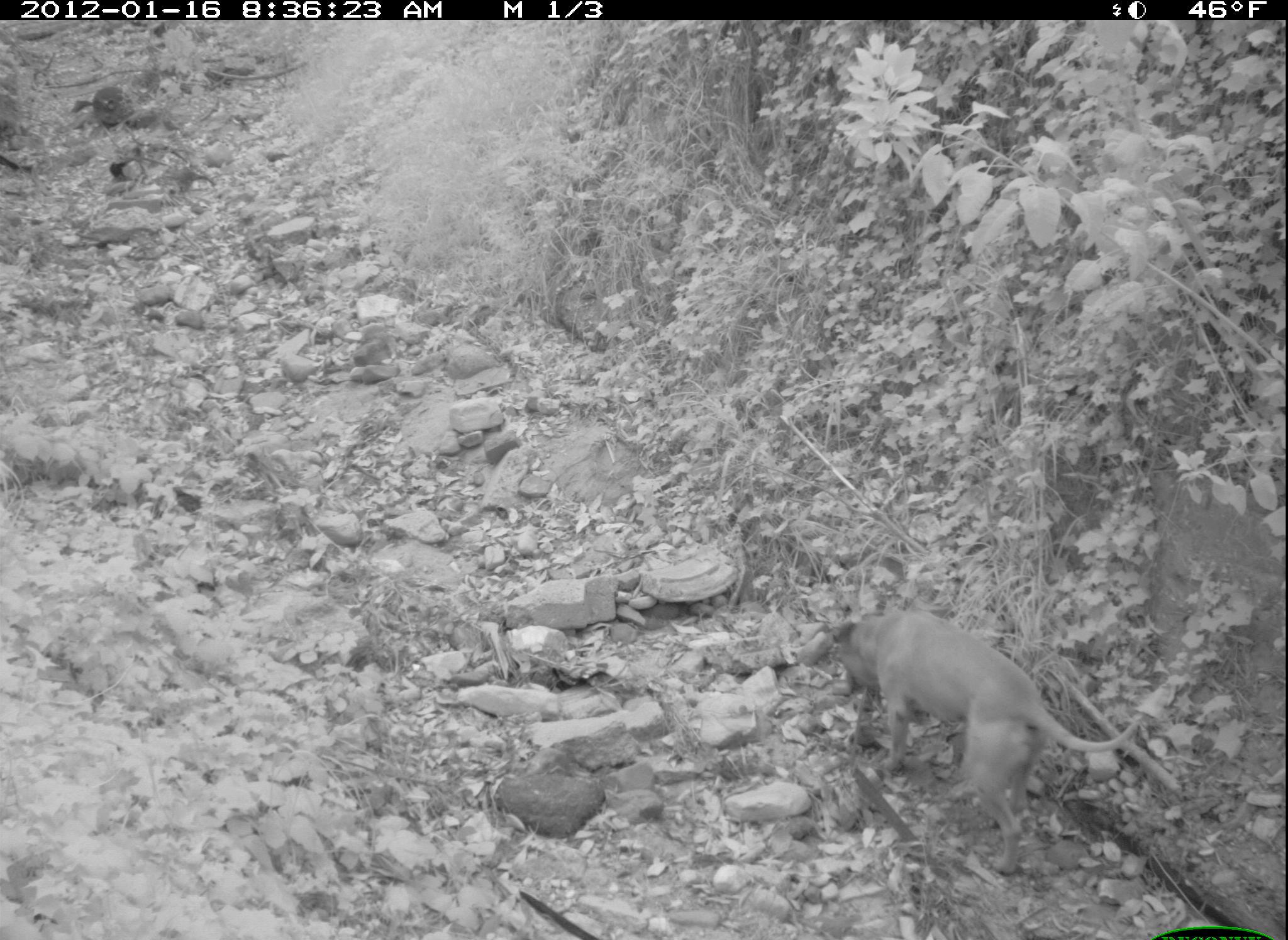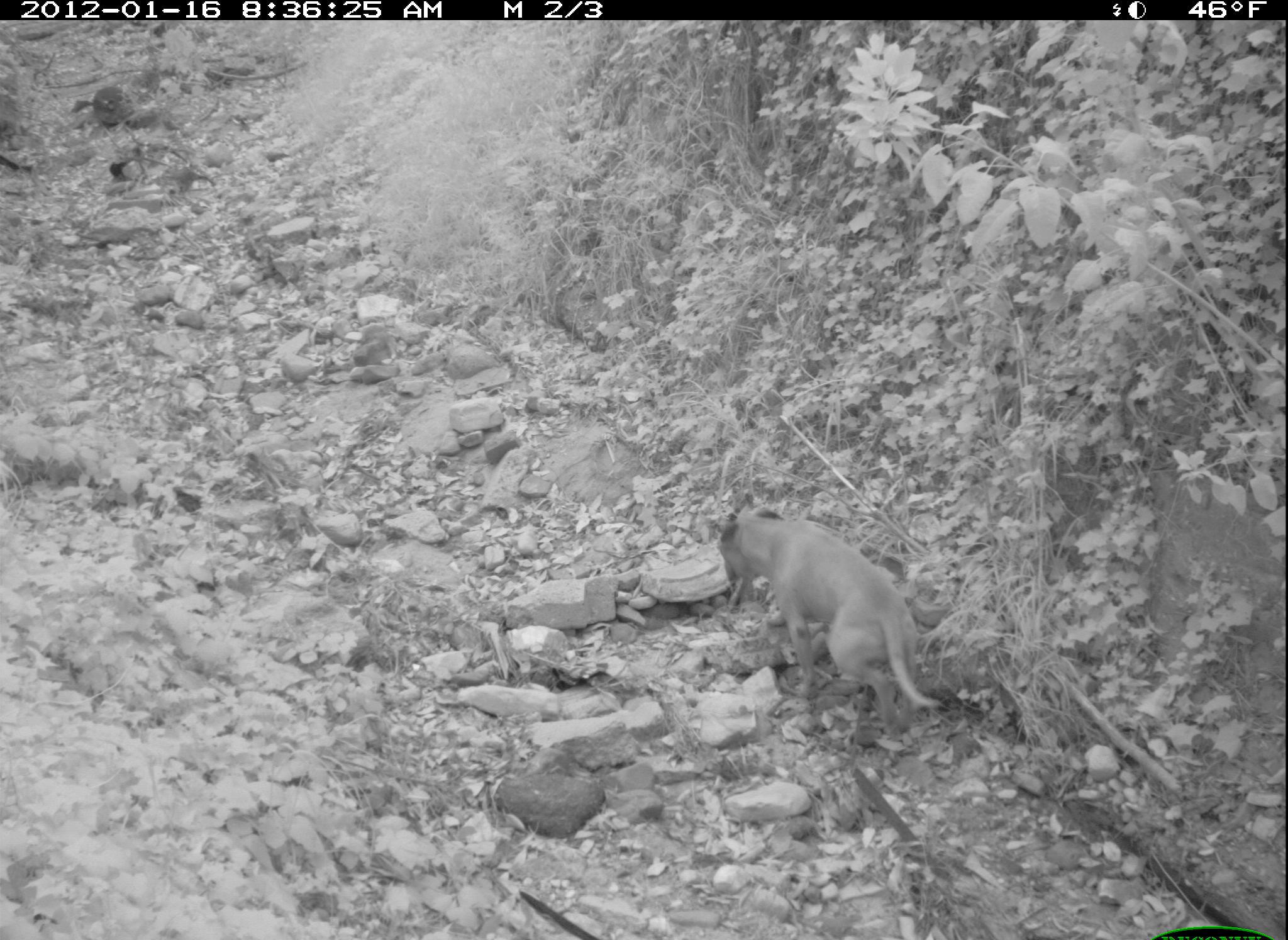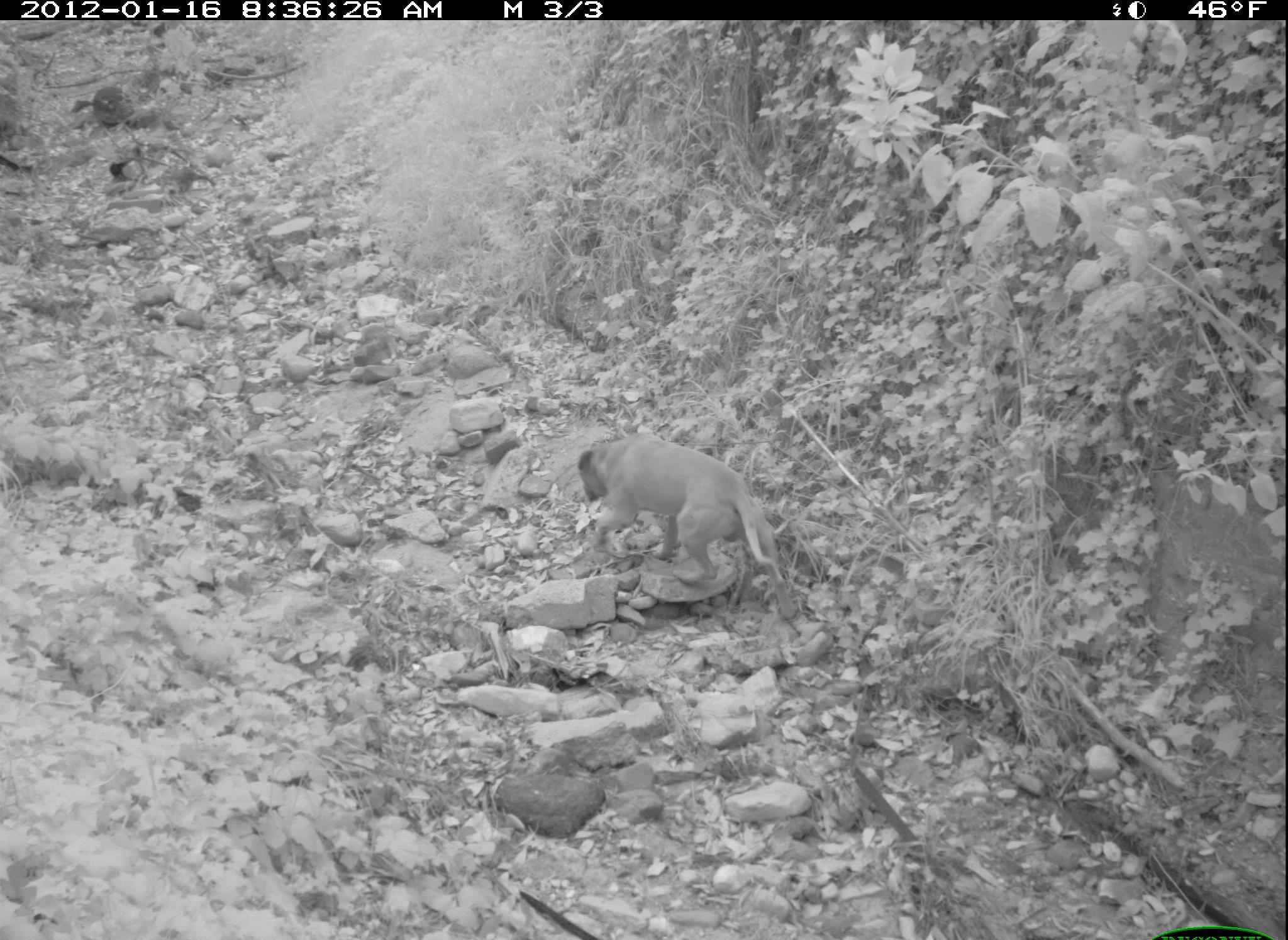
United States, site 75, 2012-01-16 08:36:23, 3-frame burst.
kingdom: Animalia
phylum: Chordata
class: Mammalia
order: Carnivora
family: Canidae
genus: Canis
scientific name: Canis familiaris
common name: domestic dog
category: dog